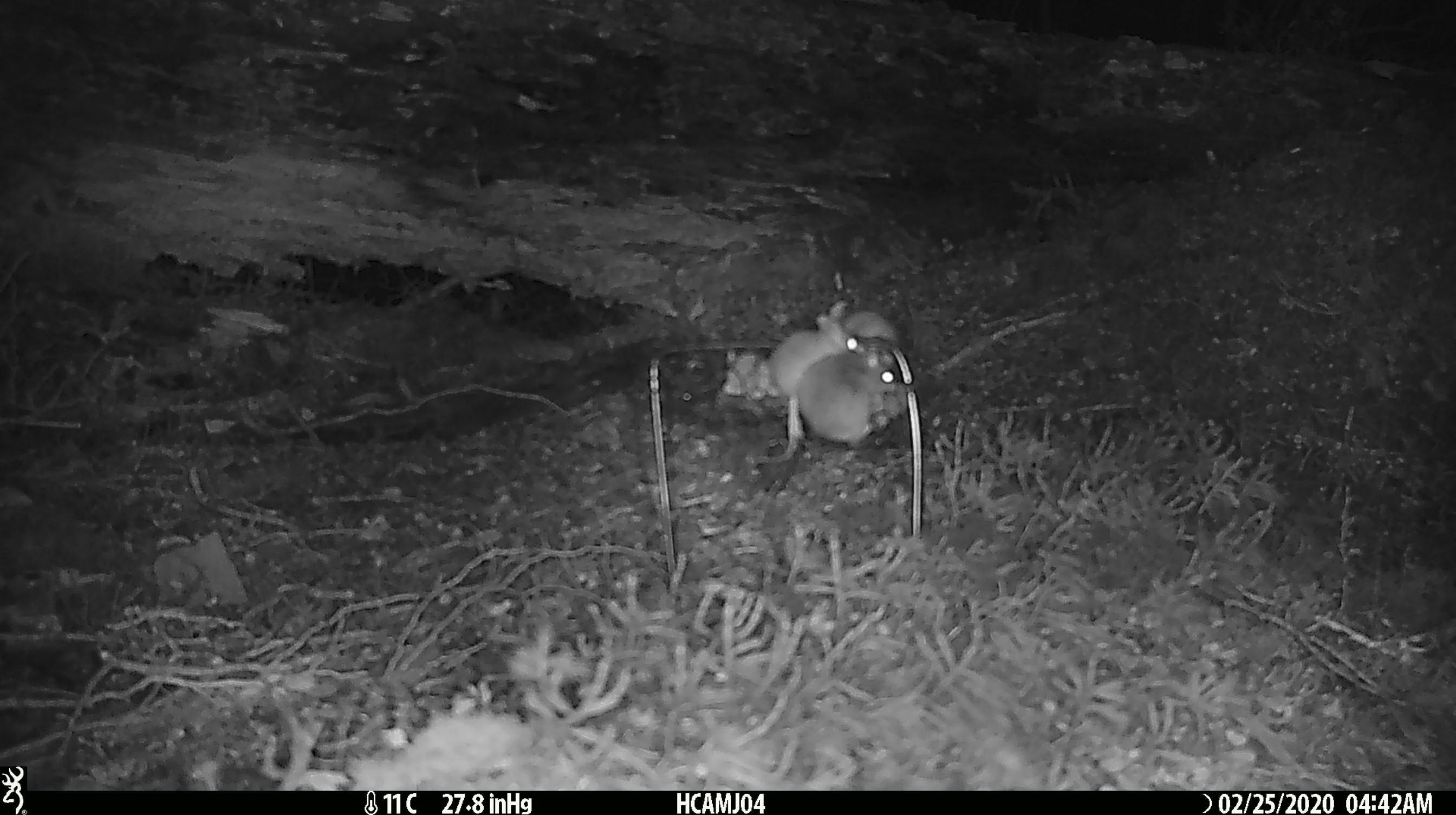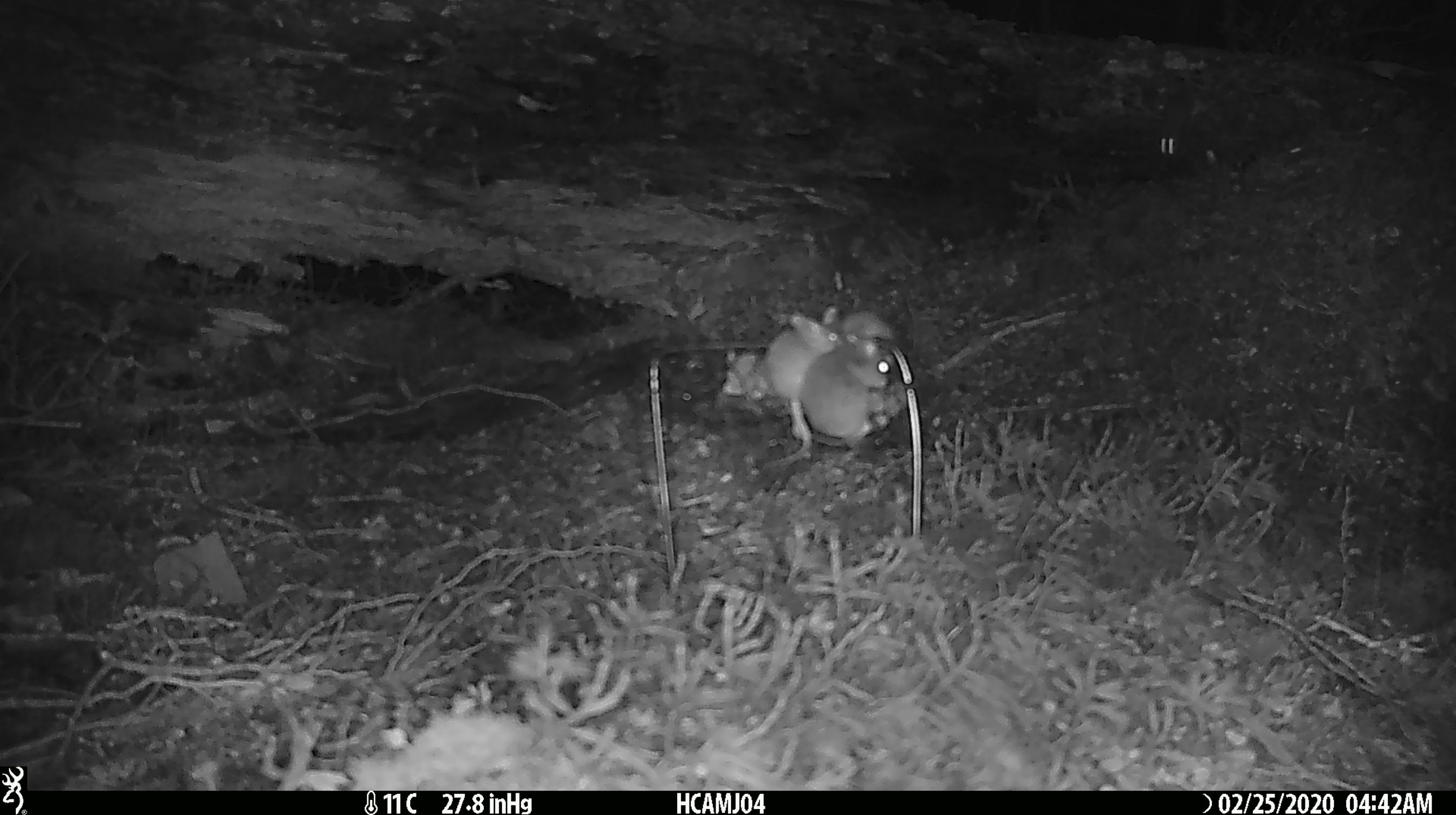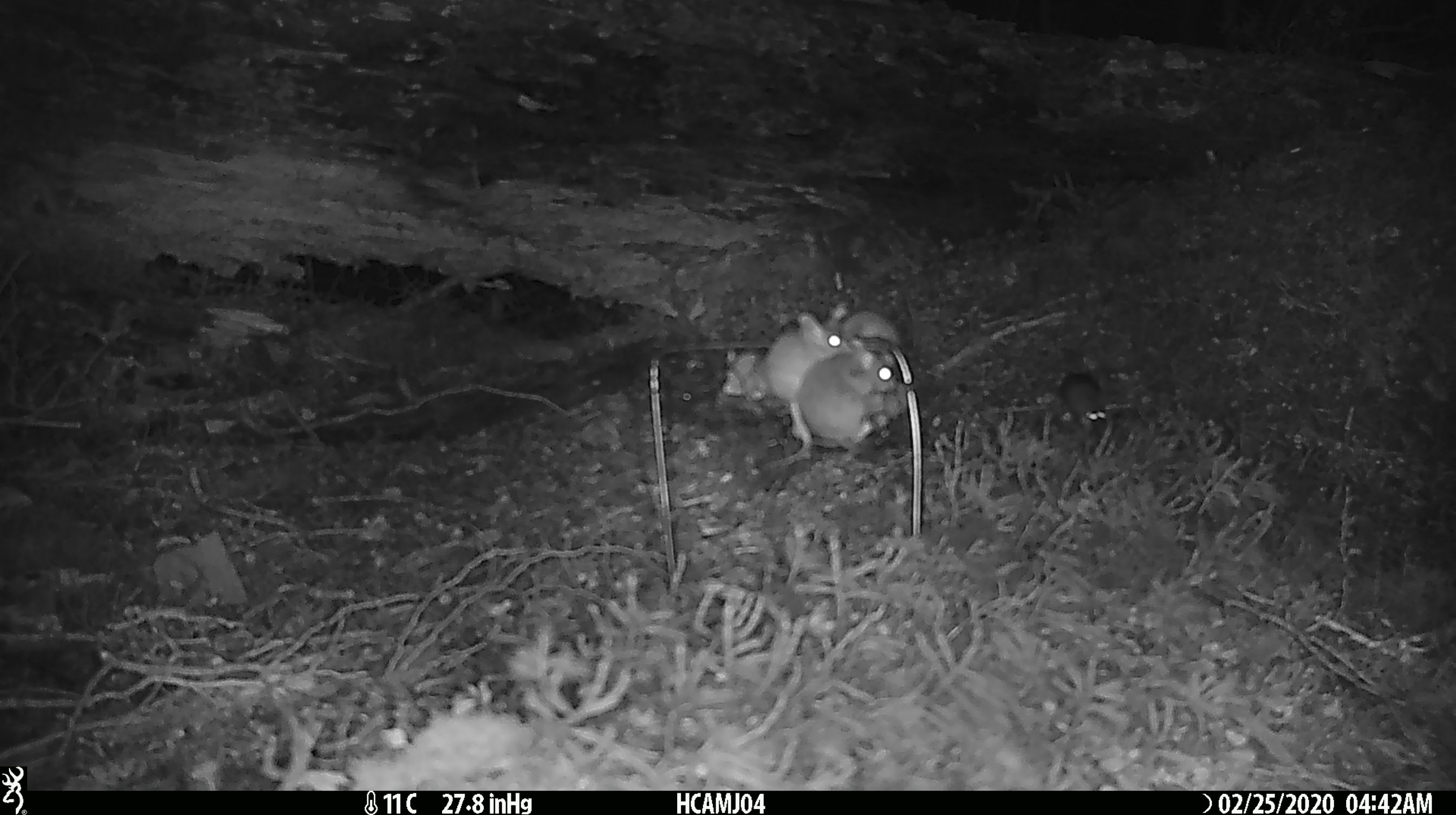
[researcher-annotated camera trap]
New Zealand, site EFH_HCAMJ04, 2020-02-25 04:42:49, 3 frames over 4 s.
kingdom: Animalia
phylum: Chordata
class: Mammalia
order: Rodentia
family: Muridae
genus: Mus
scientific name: Mus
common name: mouse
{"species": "mouse (Mus)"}